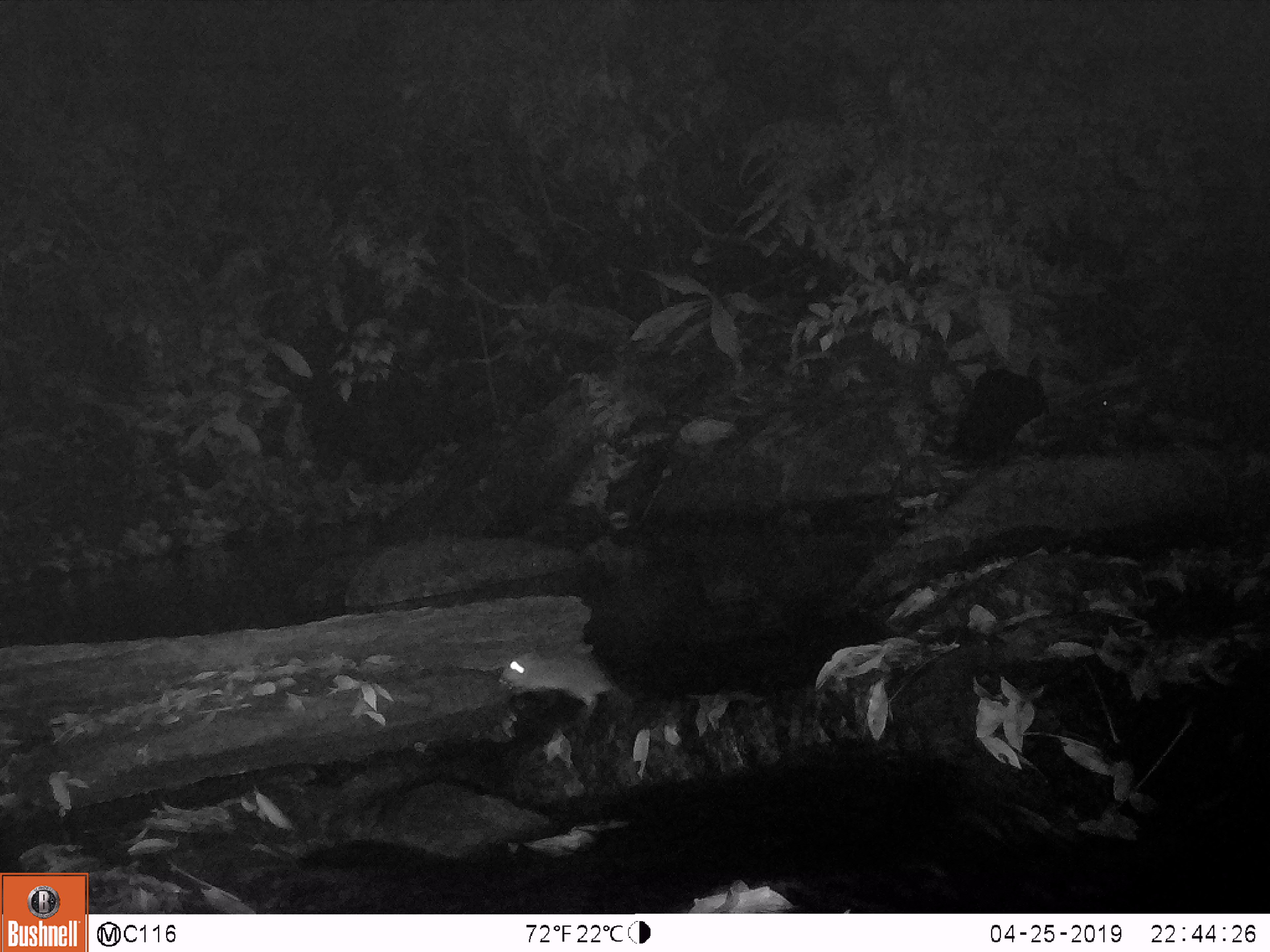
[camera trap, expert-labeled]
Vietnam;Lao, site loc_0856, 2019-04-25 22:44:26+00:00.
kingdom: Animalia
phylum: Chordata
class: Mammalia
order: Rodentia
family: Muridae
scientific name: Muridae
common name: old-world mice and rats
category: unidentified murid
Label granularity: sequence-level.